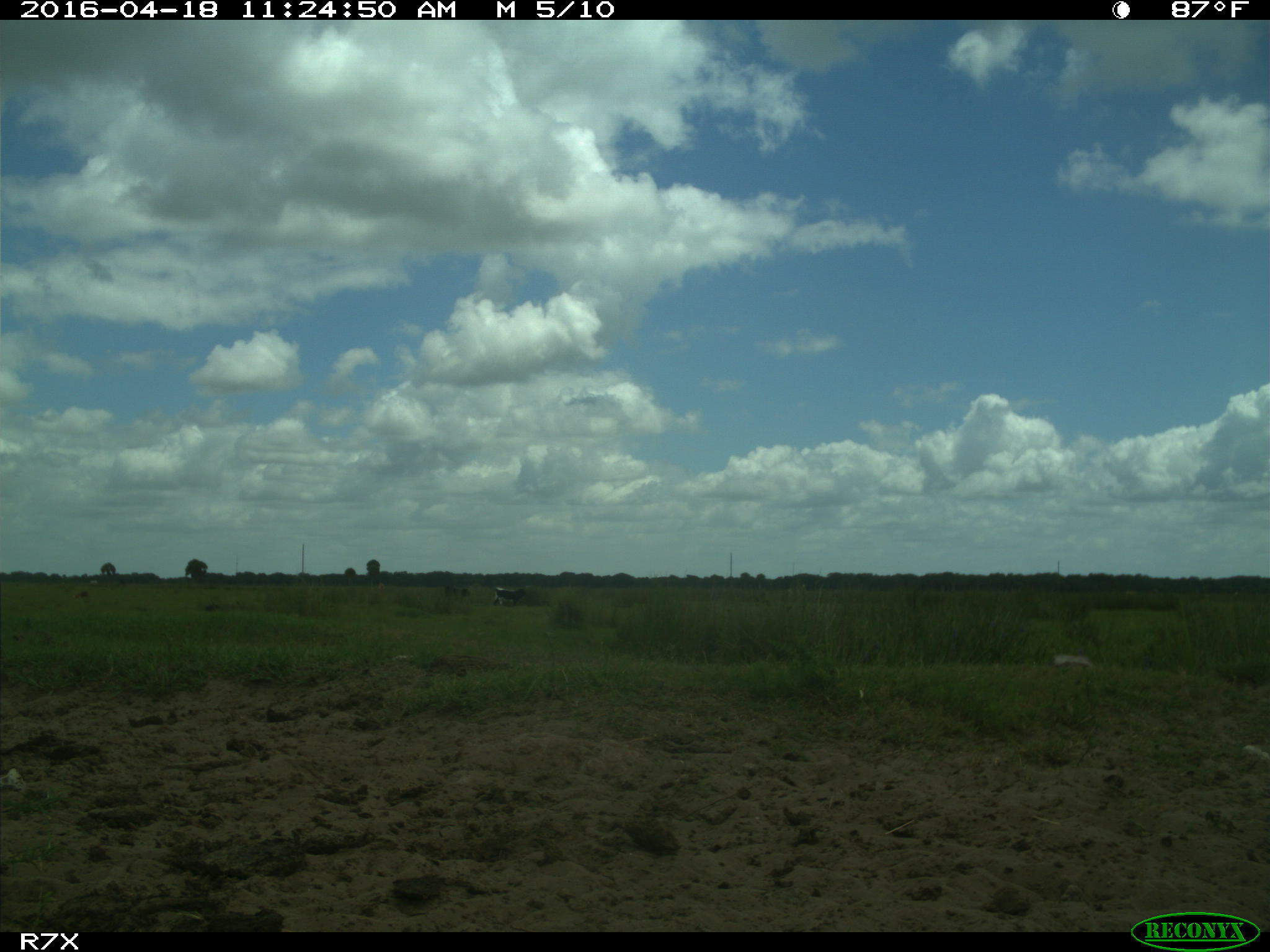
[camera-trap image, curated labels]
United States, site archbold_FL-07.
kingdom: Animalia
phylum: Chordata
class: Mammalia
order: Artiodactyla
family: Bovidae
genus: Bos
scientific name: Bos taurus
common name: domestic cow